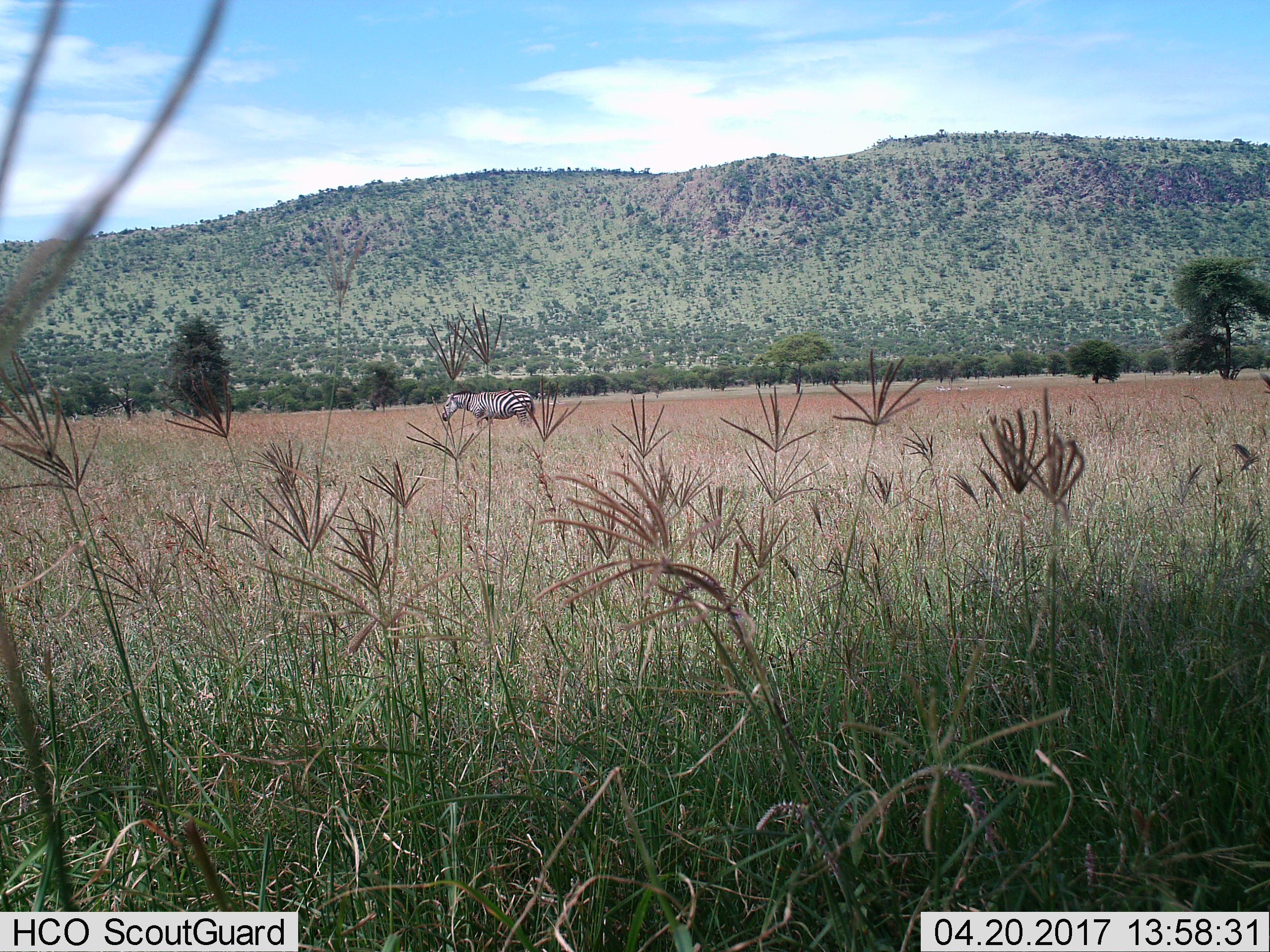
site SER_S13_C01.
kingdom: Animalia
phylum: Chordata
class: Mammalia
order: Perissodactyla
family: Equidae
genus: Equus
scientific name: Equus quagga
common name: plains zebra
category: zebraplains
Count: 1.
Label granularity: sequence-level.